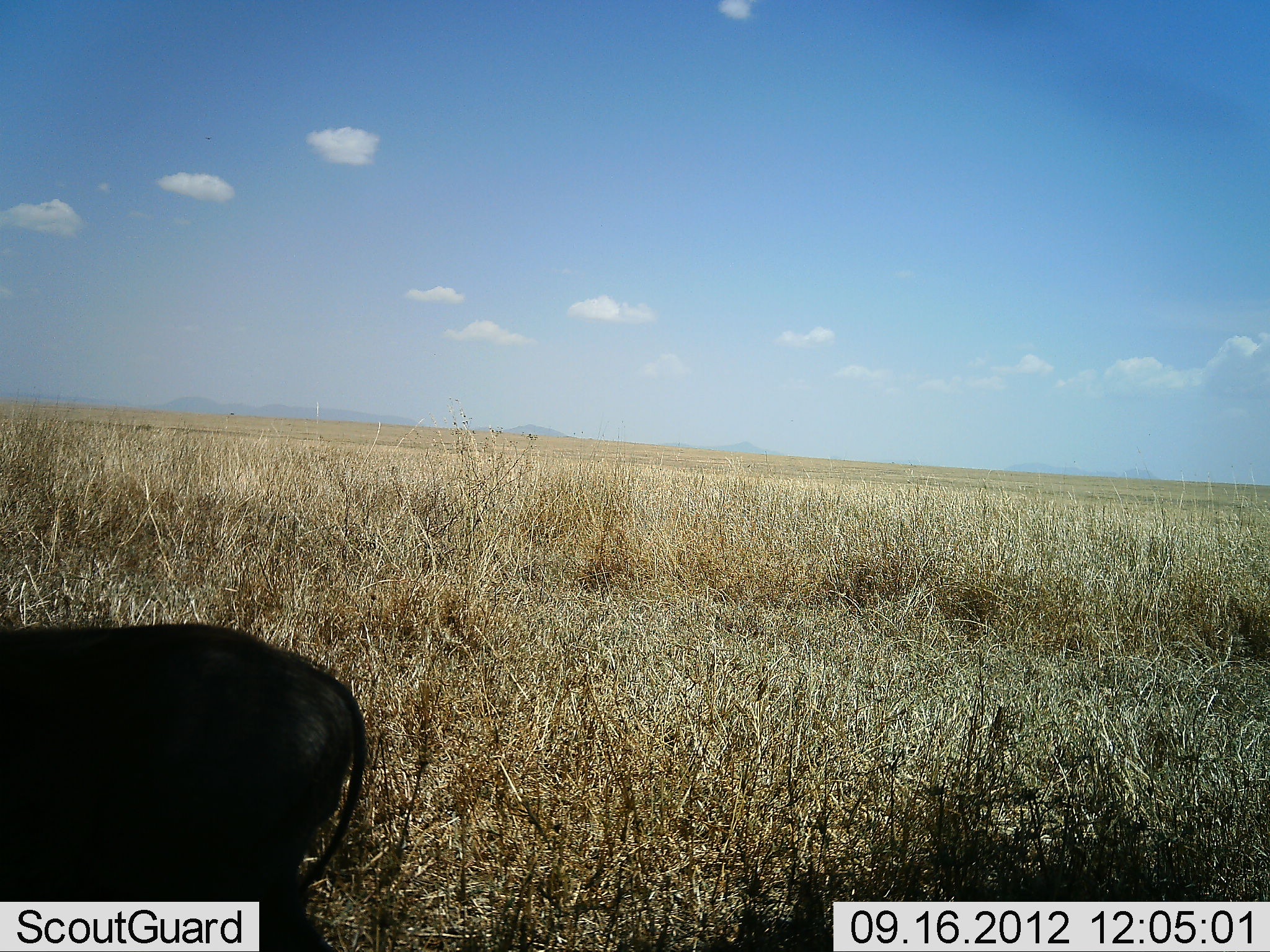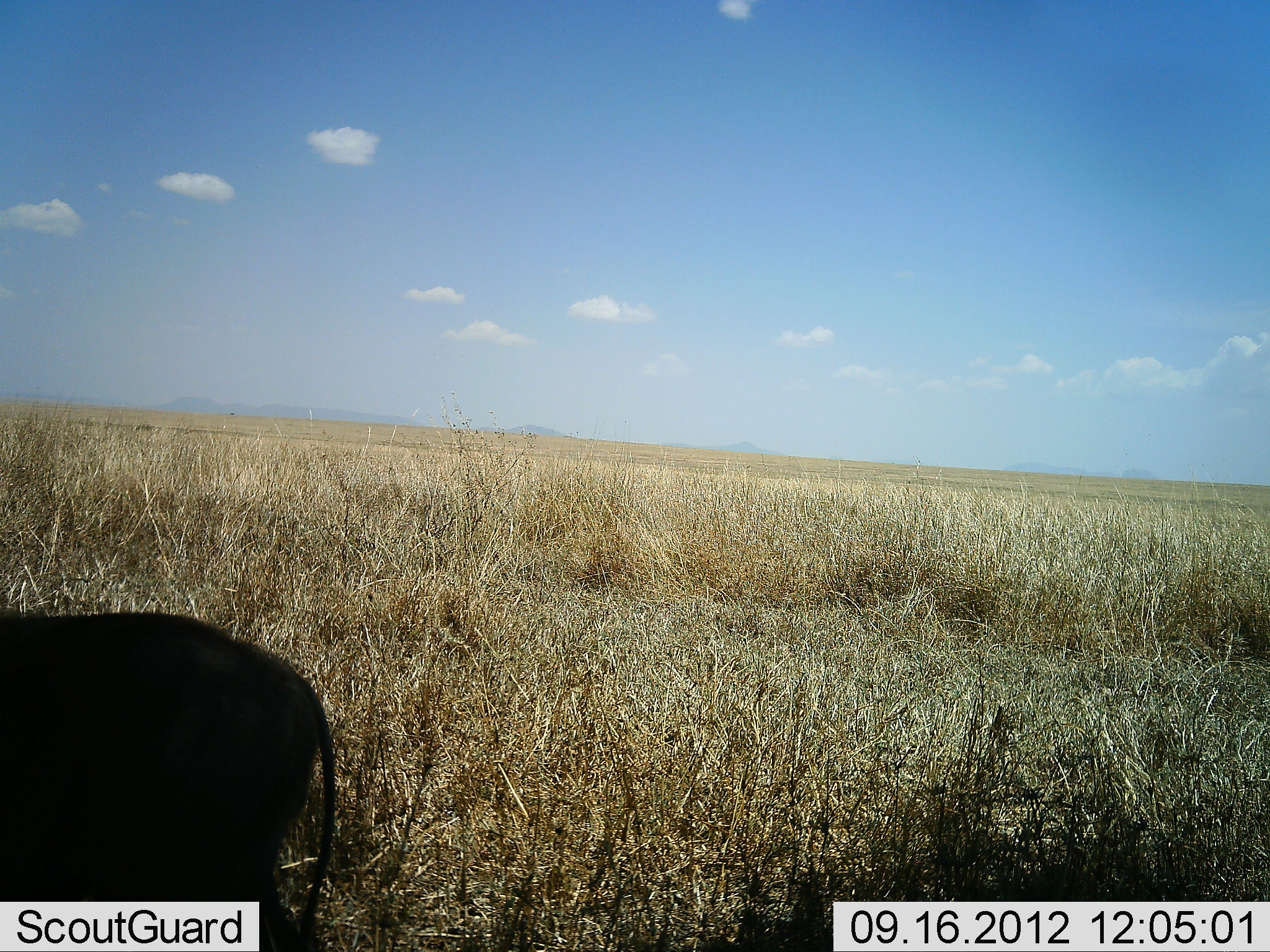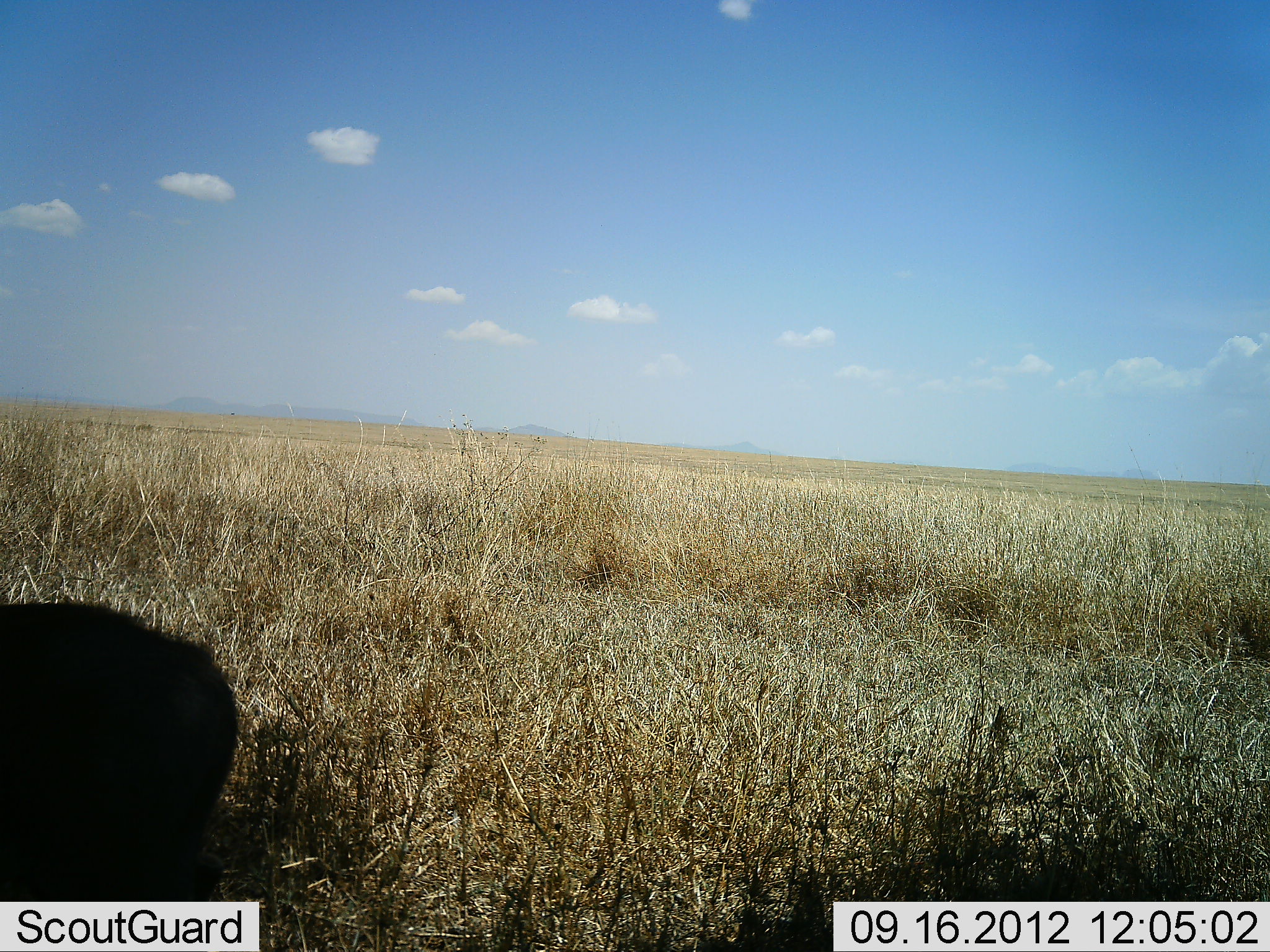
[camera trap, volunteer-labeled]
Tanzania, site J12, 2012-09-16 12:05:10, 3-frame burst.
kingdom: Animalia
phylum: Chordata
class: Mammalia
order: Artiodactyla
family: Suidae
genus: Phacochoerus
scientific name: Phacochoerus africanus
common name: warthog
Warthog (Phacochoerus africanus), count 1. Behavior (volunteer vote fractions): standing 80%, resting 0%, moving 20%, interacting 0%. Young present (vote fraction): 0%. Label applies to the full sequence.